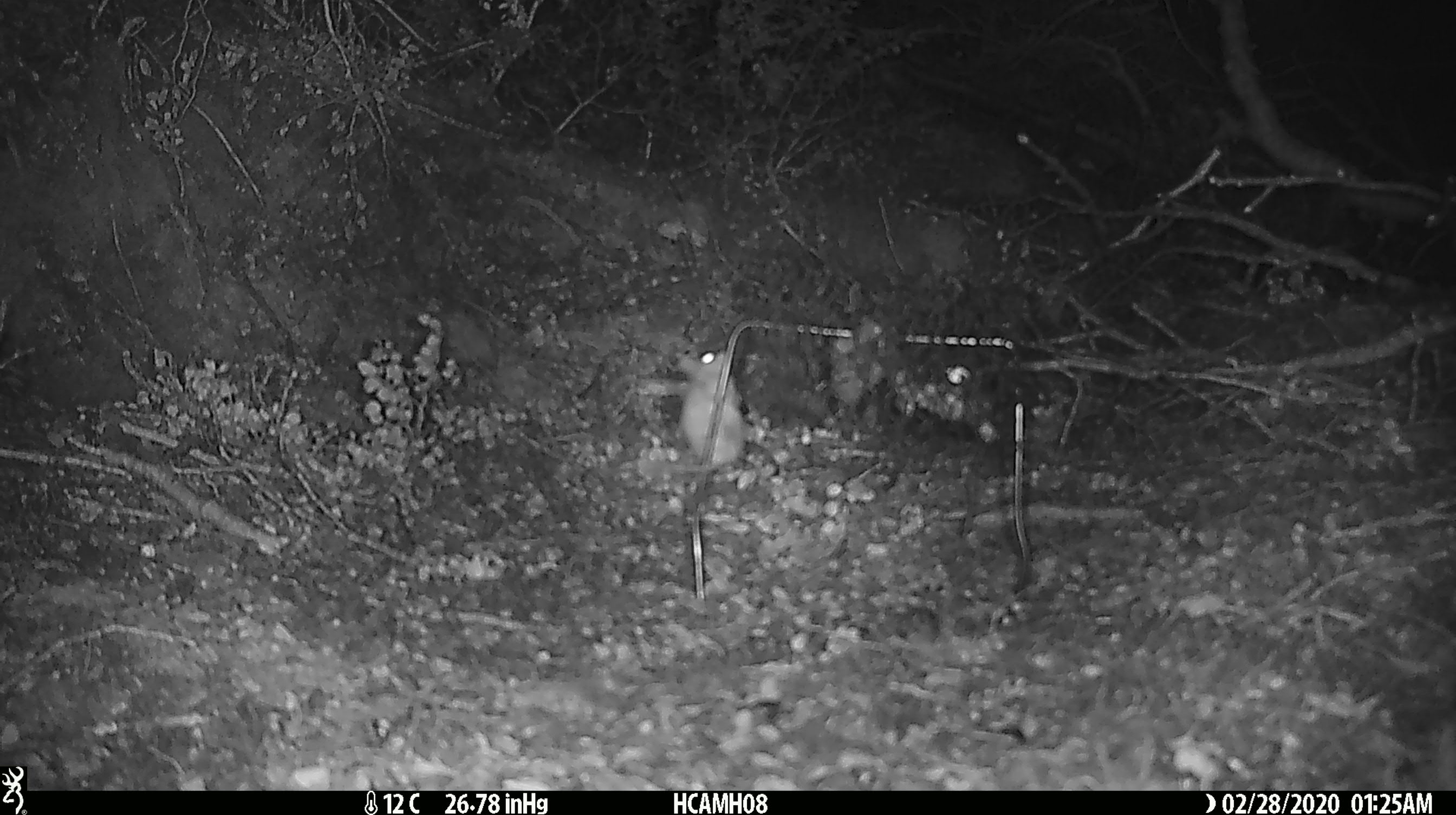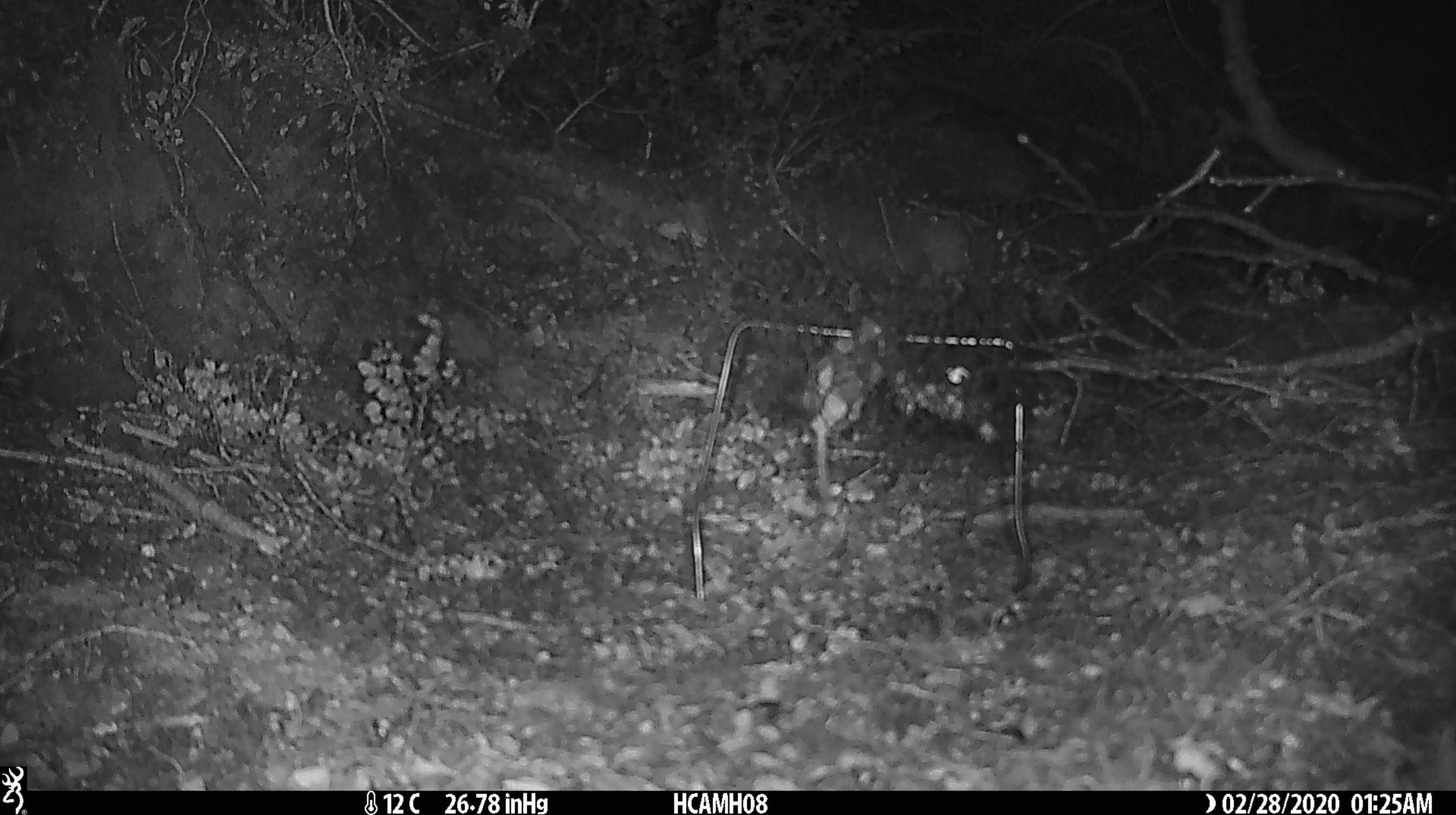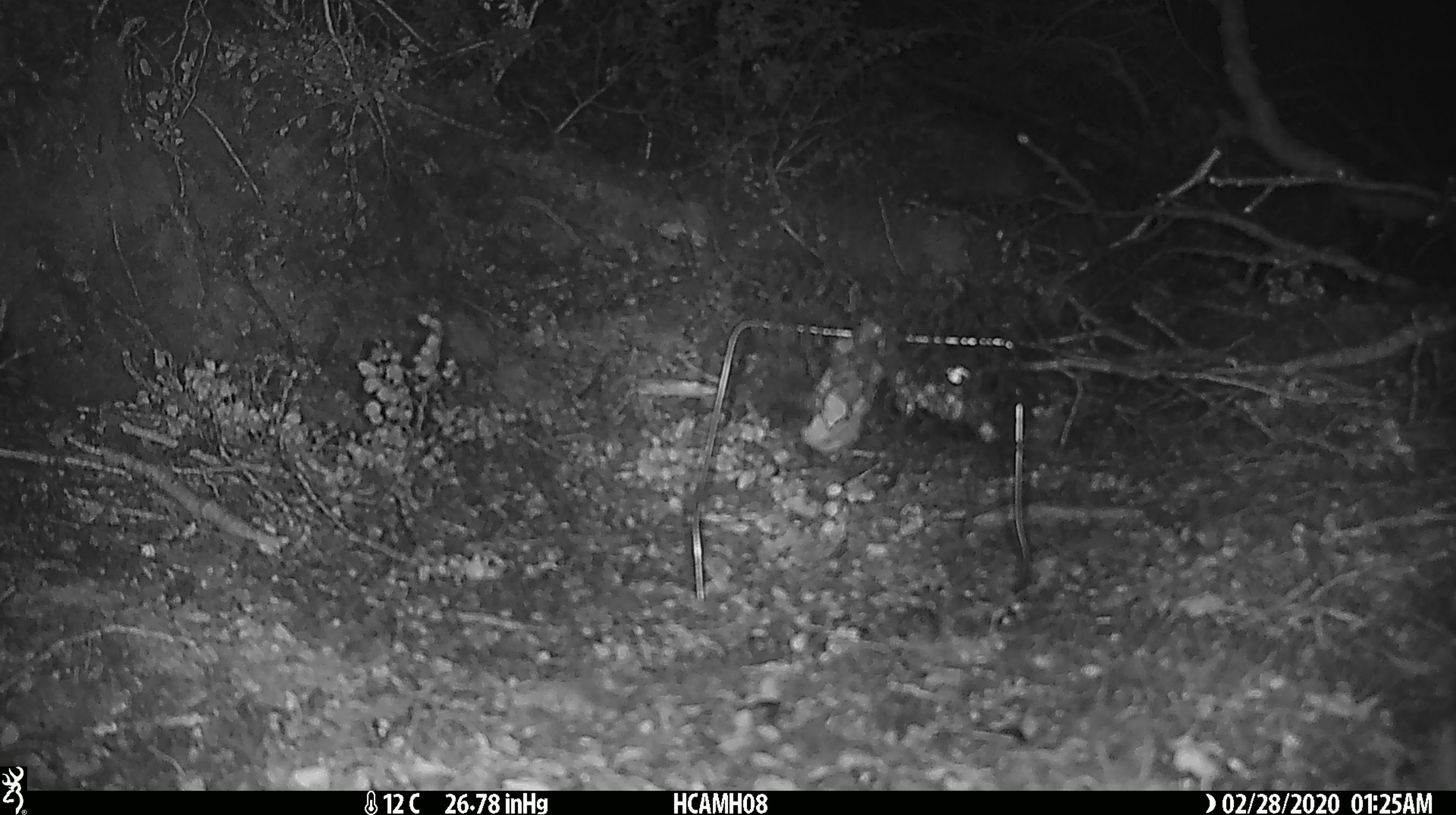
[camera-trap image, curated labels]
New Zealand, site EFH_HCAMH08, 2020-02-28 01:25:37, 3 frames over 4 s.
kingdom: Animalia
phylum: Chordata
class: Mammalia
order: Rodentia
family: Muridae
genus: Mus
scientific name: Mus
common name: mouse